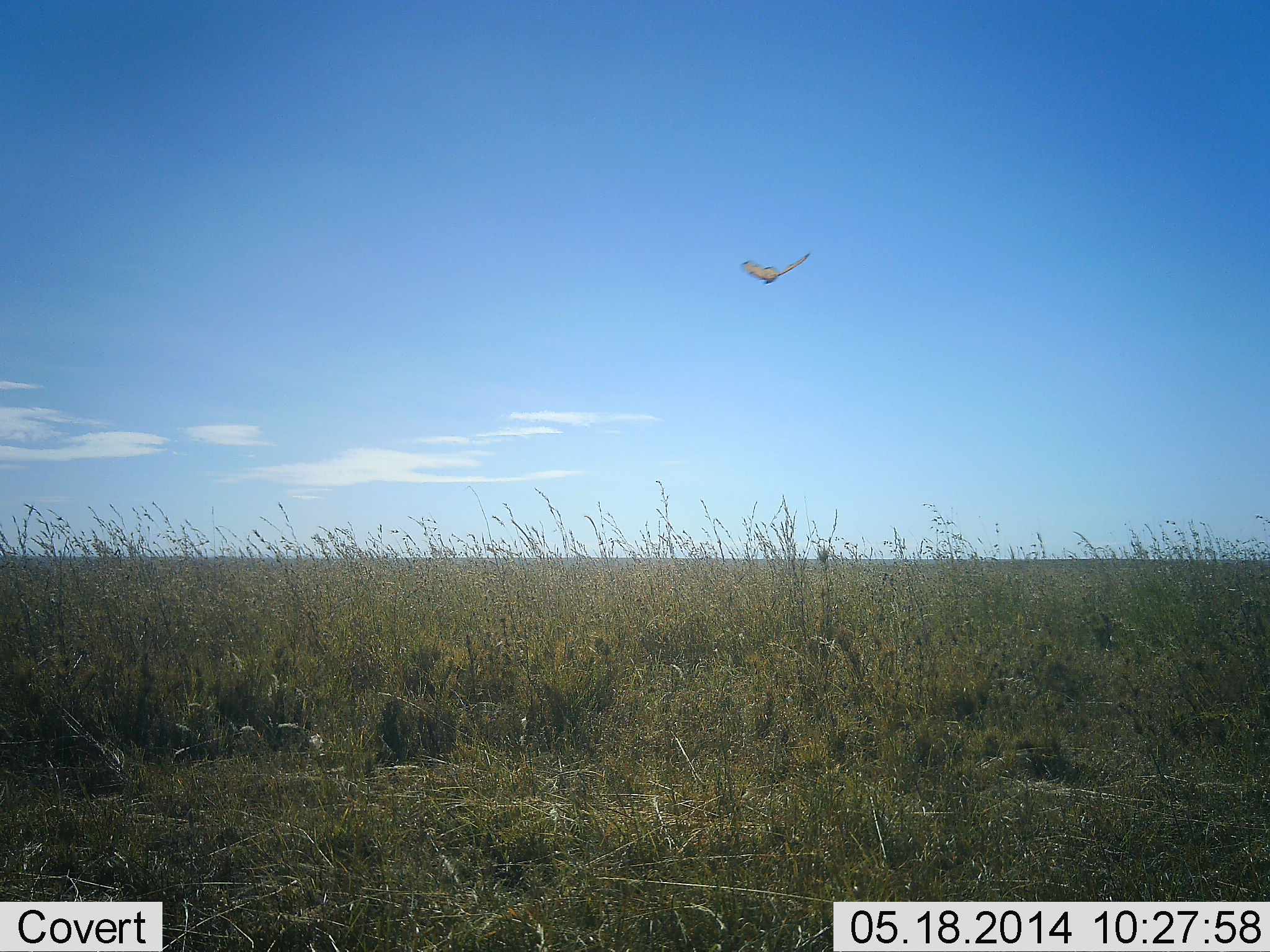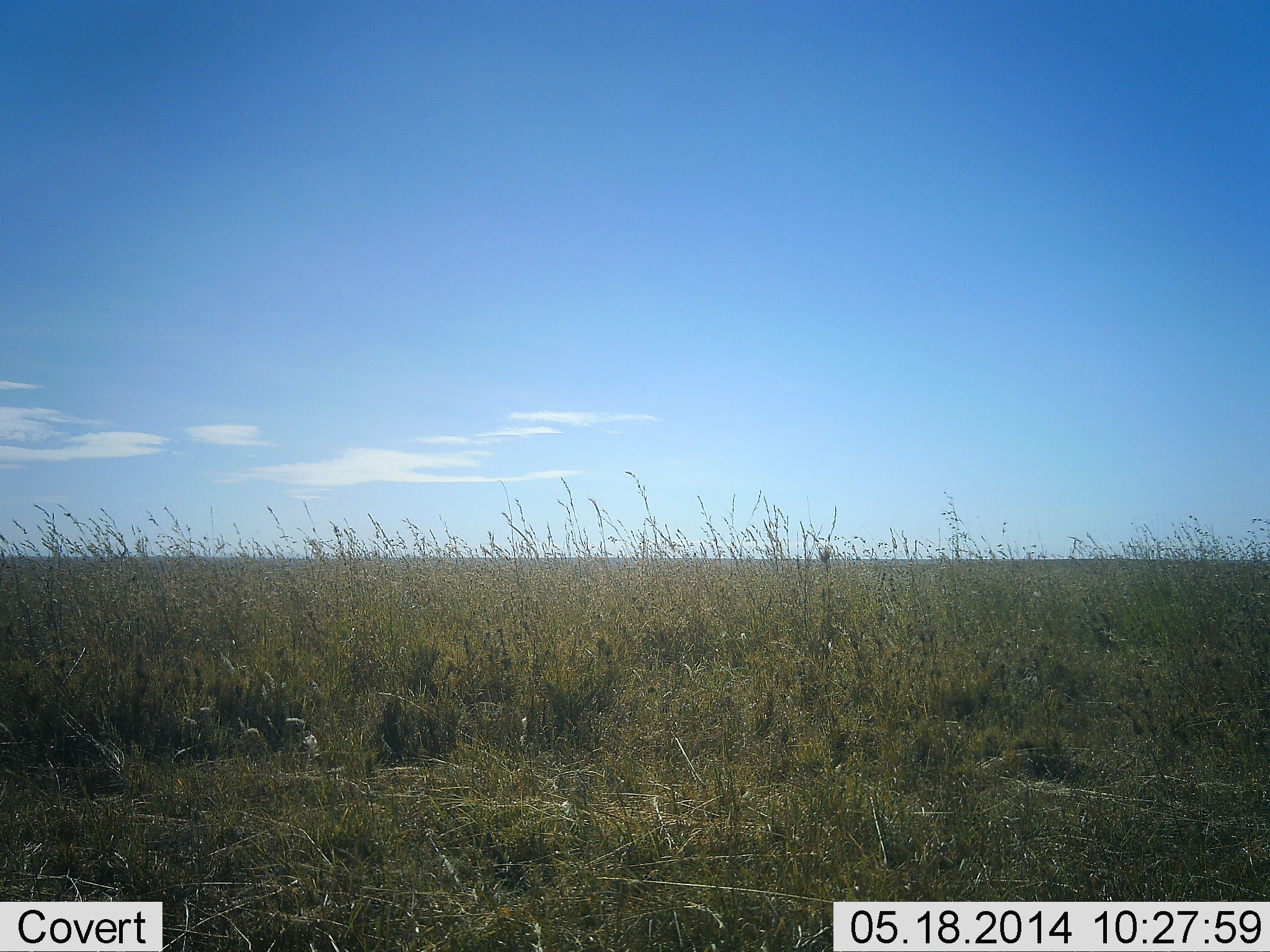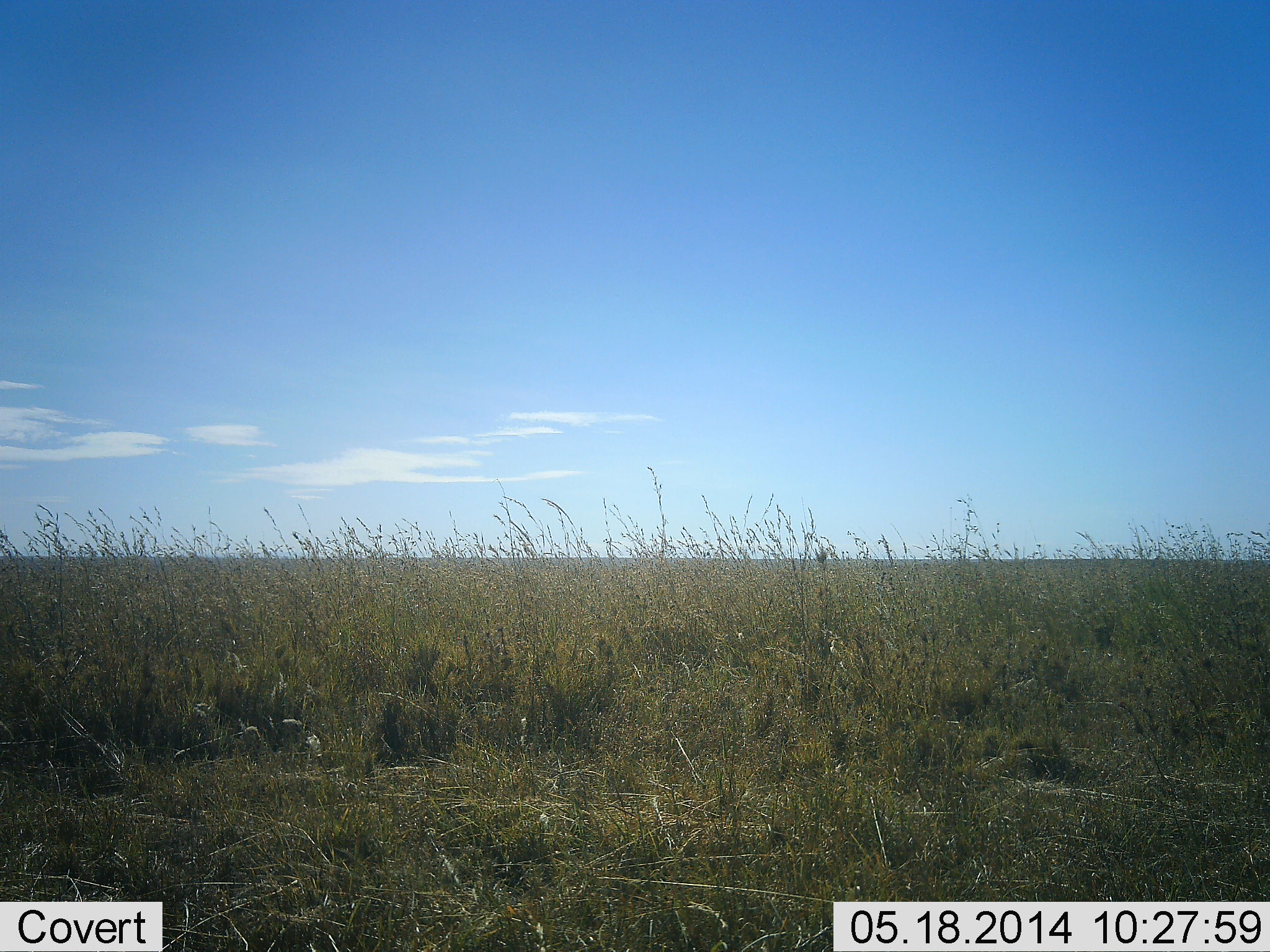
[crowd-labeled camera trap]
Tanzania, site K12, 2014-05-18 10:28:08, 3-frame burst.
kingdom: Animalia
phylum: Chordata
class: Aves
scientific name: Aves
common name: bird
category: otherbird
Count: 1.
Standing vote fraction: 0%.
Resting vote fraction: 0%.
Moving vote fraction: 100%.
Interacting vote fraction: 0%.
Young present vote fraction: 0%.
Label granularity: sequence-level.